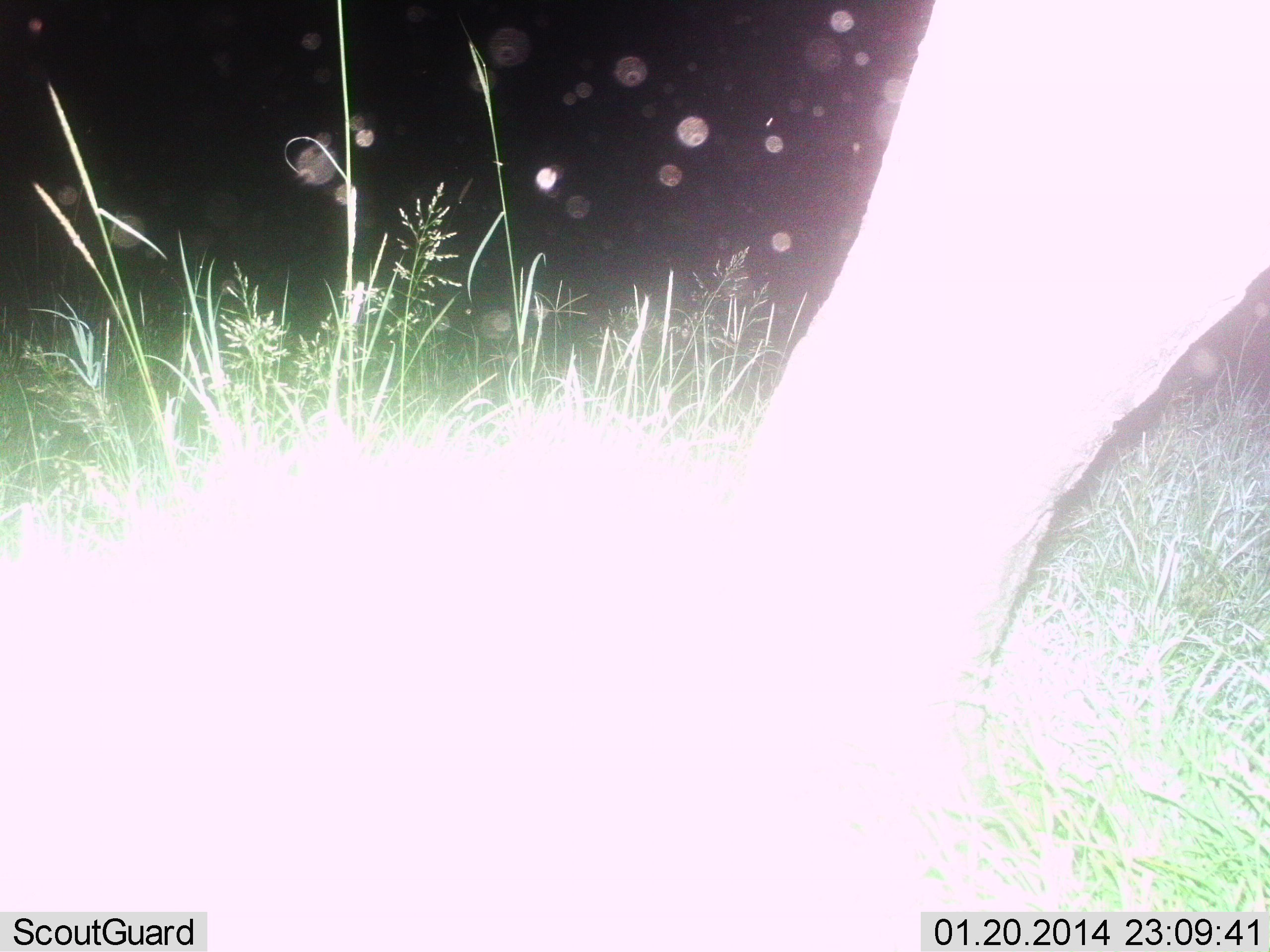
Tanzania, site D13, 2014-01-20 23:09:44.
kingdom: Animalia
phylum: Chordata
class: Mammalia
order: Proboscidea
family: Elephantidae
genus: Loxodonta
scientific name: Loxodonta africana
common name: african bush elephant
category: elephant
Elephant (african bush elephant) (Loxodonta africana), count 1. Behavior (volunteer vote fractions): standing 20%, resting 0%, moving 80%, interacting 0%. Young present (vote fraction): 0%. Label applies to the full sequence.